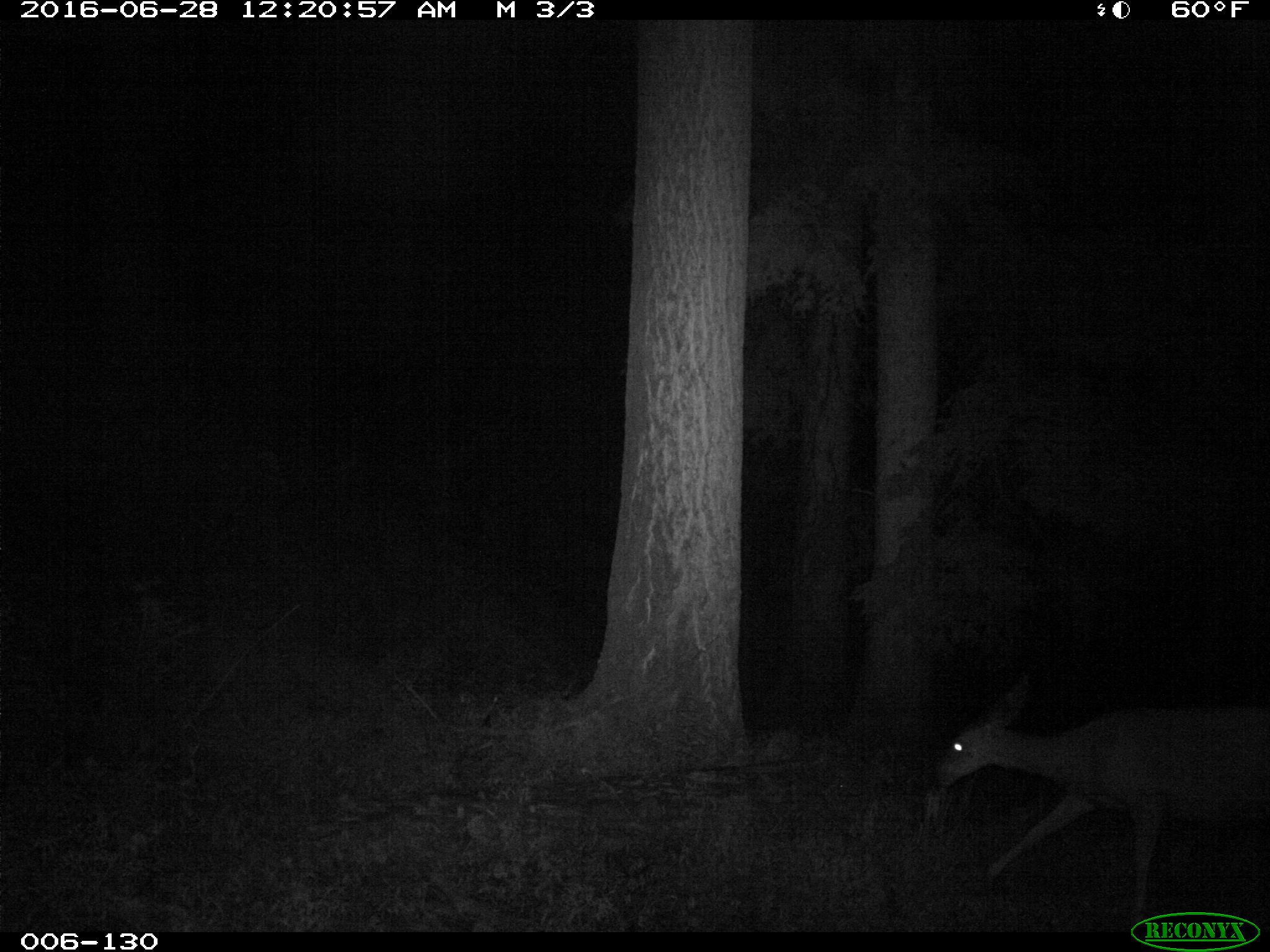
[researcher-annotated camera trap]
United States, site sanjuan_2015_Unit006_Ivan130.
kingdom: Animalia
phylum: Chordata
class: Mammalia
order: Artiodactyla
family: Cervidae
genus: Odocoileus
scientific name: Odocoileus hemionus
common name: mule deer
Odocoileus hemionus (mule deer).